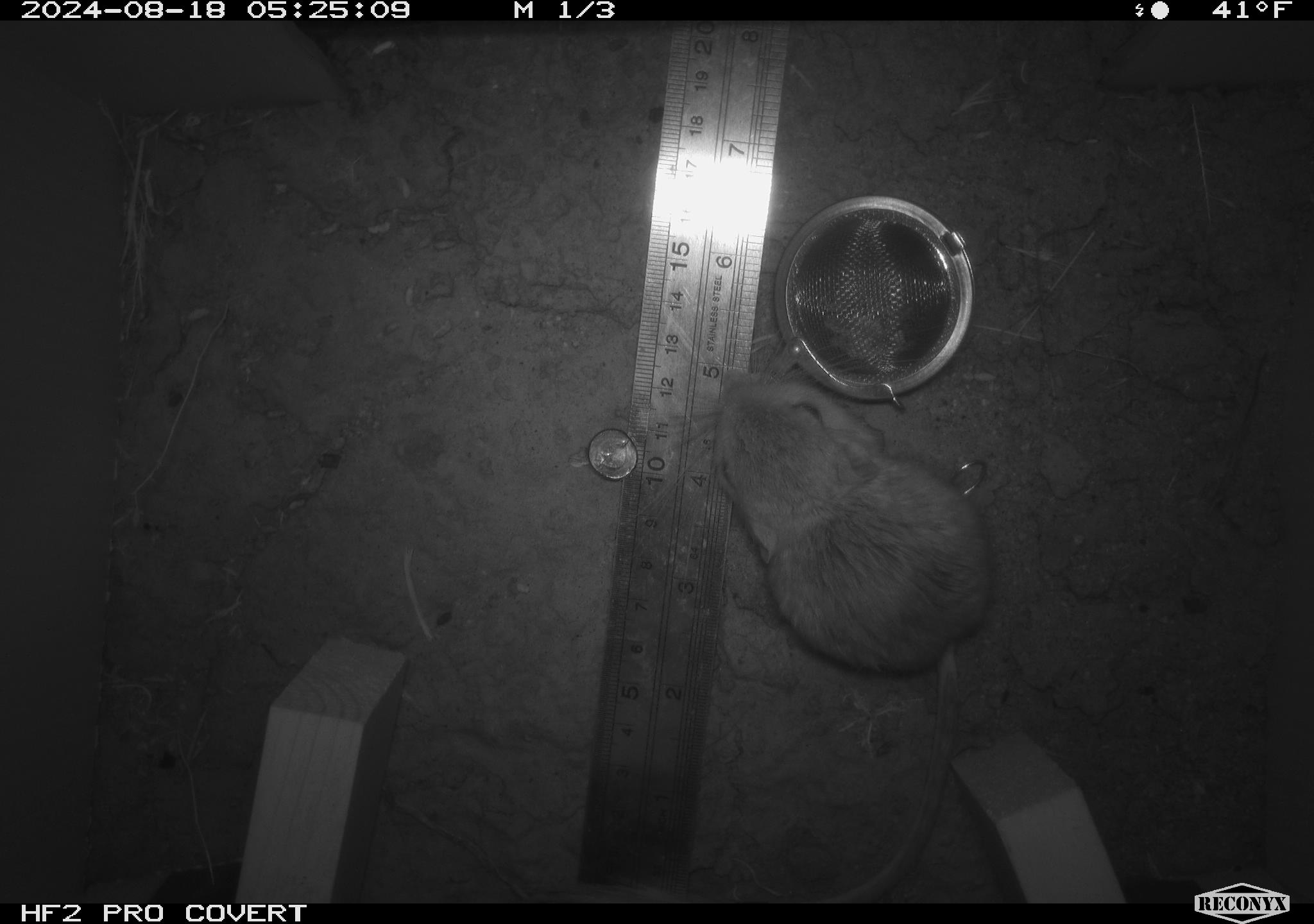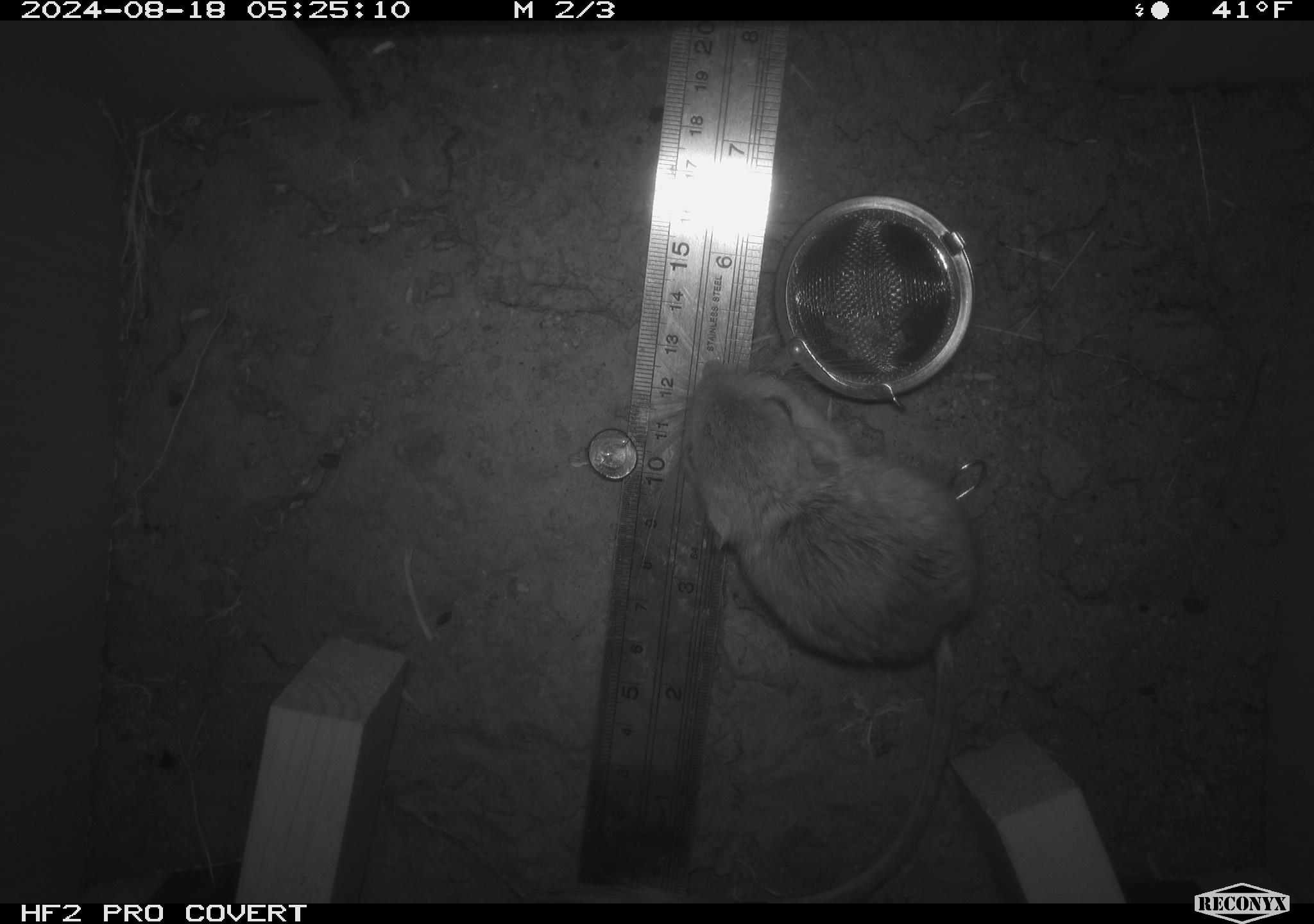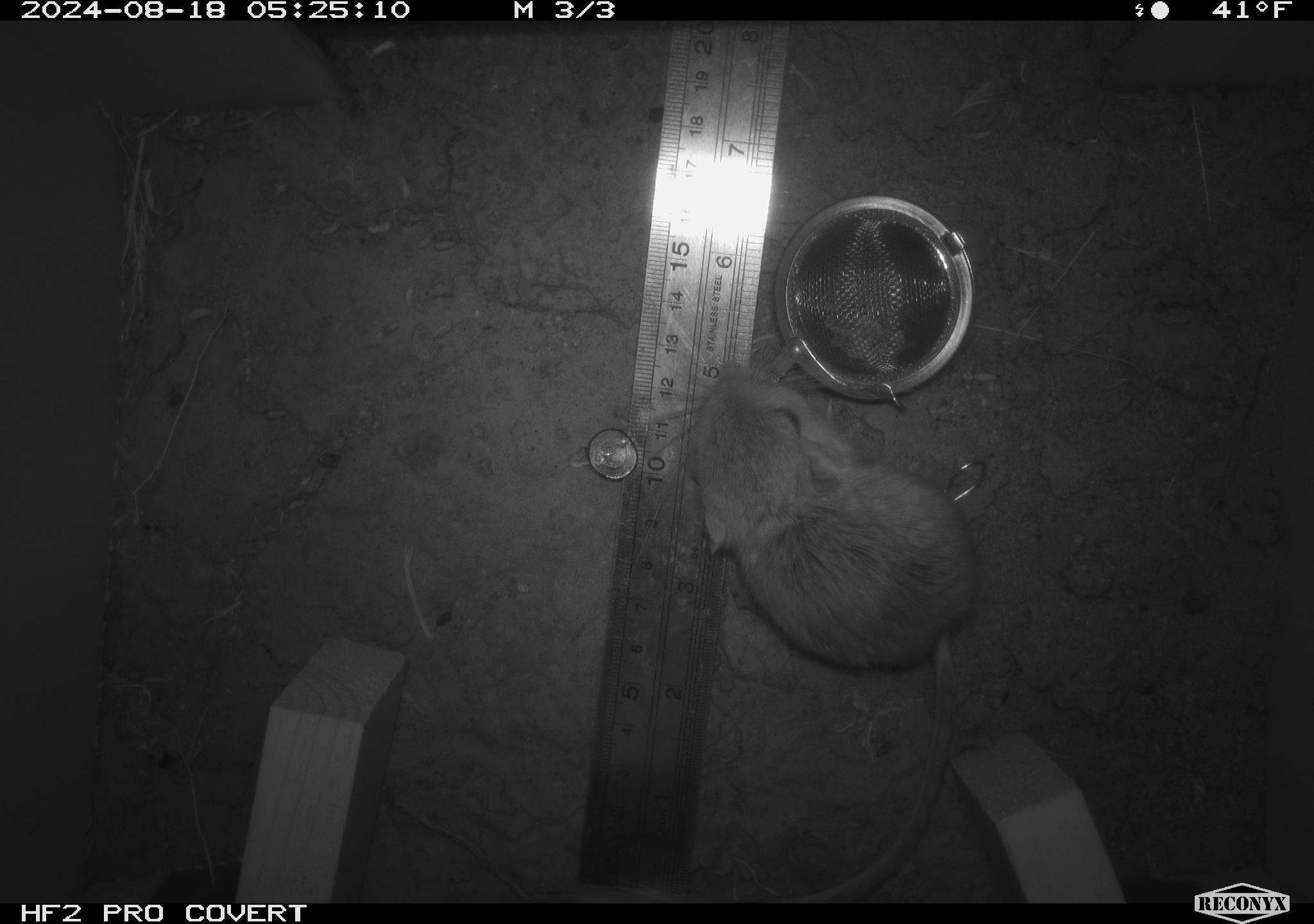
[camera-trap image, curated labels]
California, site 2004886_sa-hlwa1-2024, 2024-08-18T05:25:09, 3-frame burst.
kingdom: Animalia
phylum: Chordata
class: Mammalia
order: Rodentia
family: Heteromyidae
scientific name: Heteromyidae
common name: kangaroo rats and pocket mice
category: heteromyidae family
Heteromyidae family (kangaroo rats and pocket mice) (Heteromyidae).